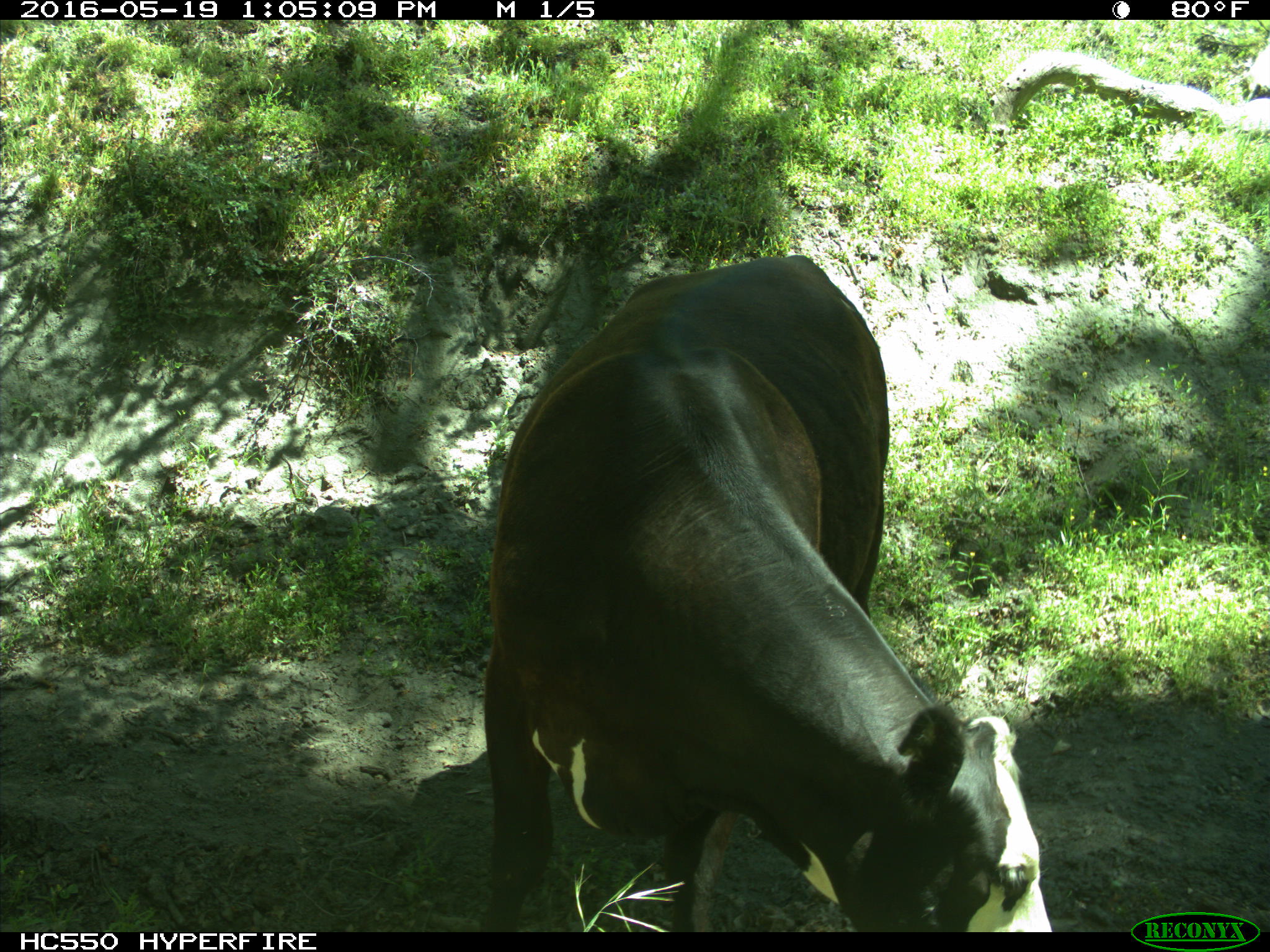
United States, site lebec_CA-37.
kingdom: Animalia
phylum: Chordata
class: Mammalia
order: Artiodactyla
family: Bovidae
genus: Bos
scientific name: Bos taurus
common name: domestic cow